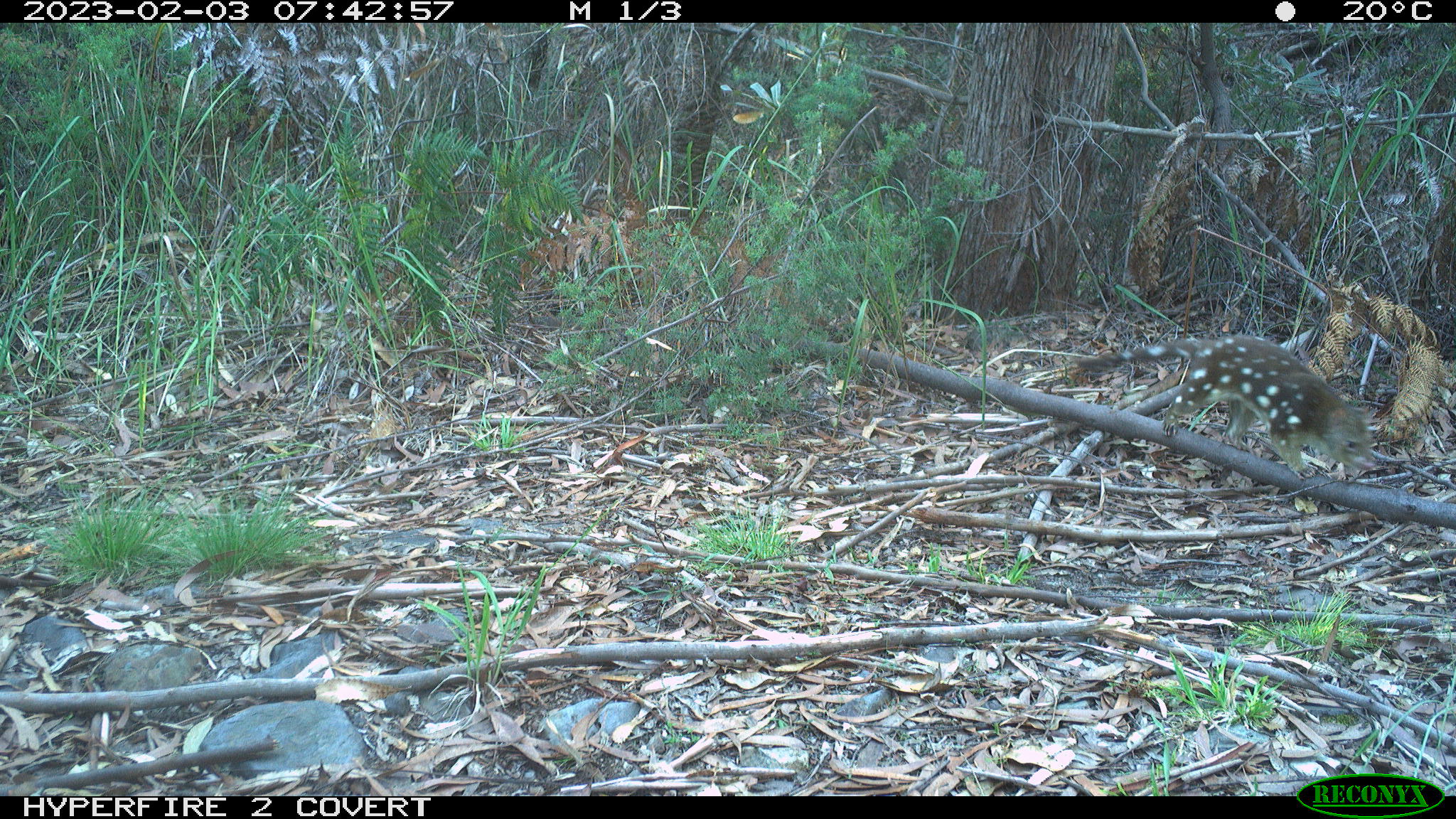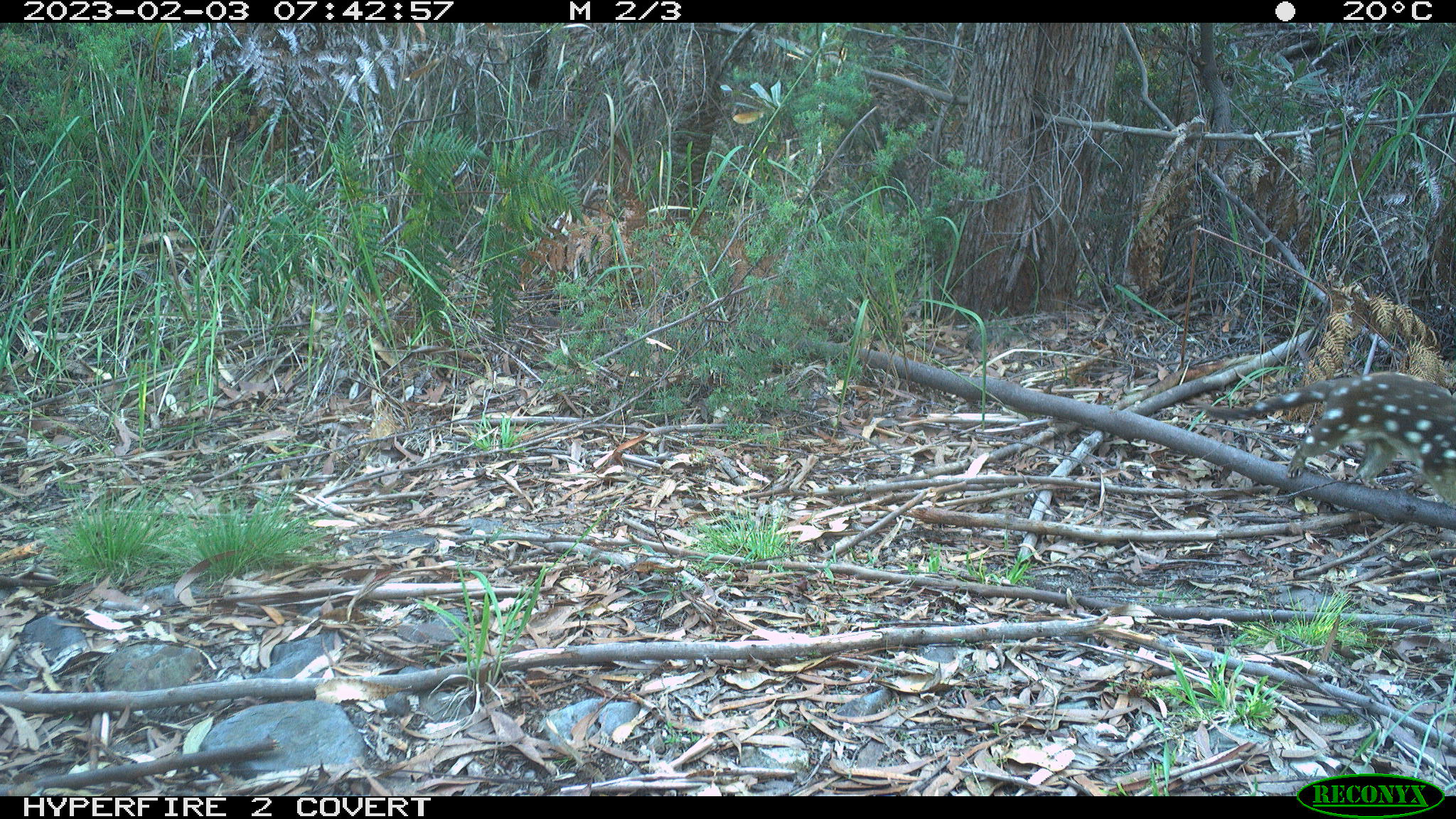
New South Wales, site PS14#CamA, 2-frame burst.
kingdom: Animalia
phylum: Chordata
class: Mammalia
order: Dasyuromorphia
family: Dasyuridae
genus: Dasyurus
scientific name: Dasyurus maculatus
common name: spotted-tailed quoll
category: quoll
Quoll (spotted-tailed quoll) (Dasyurus maculatus).